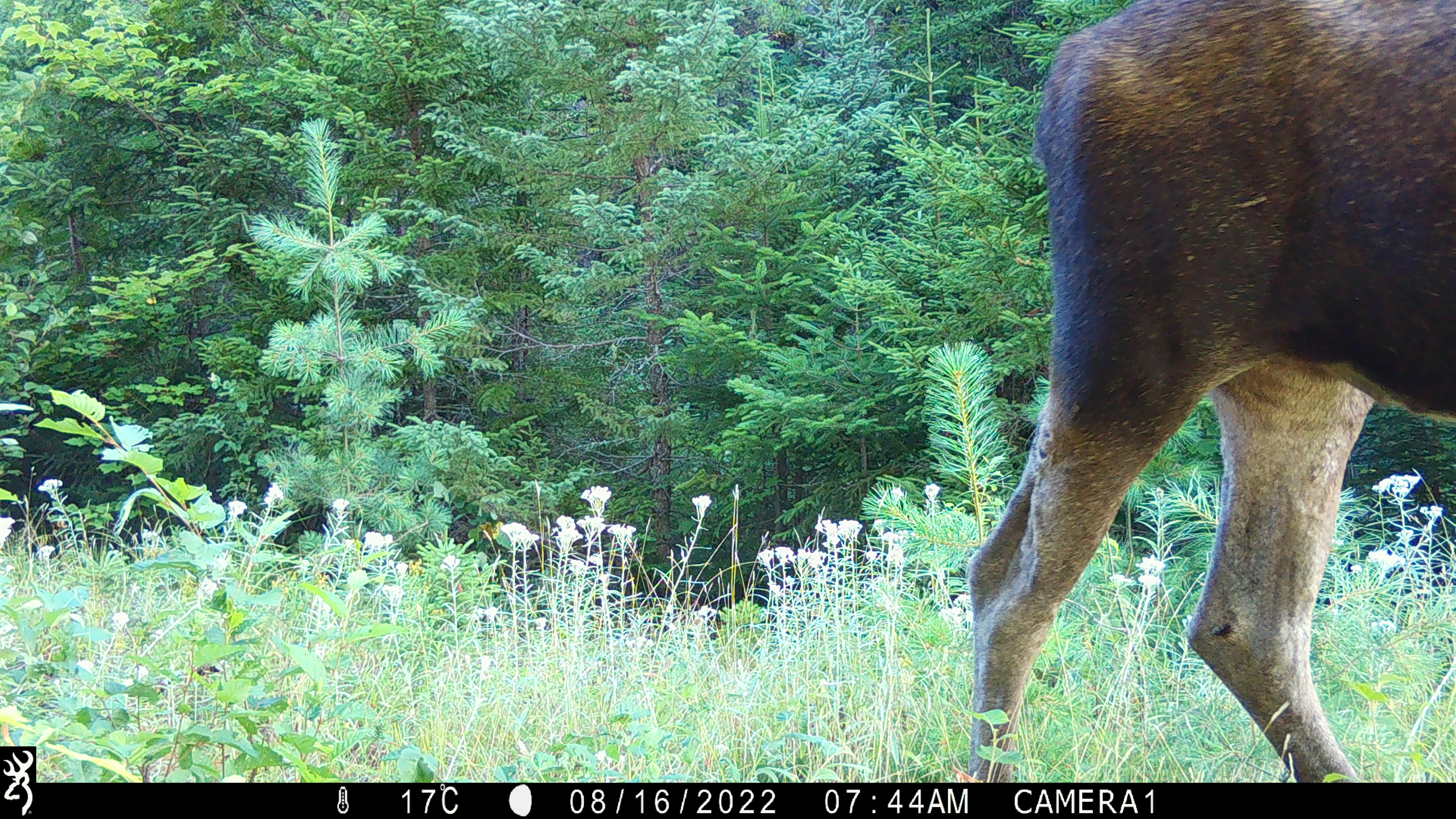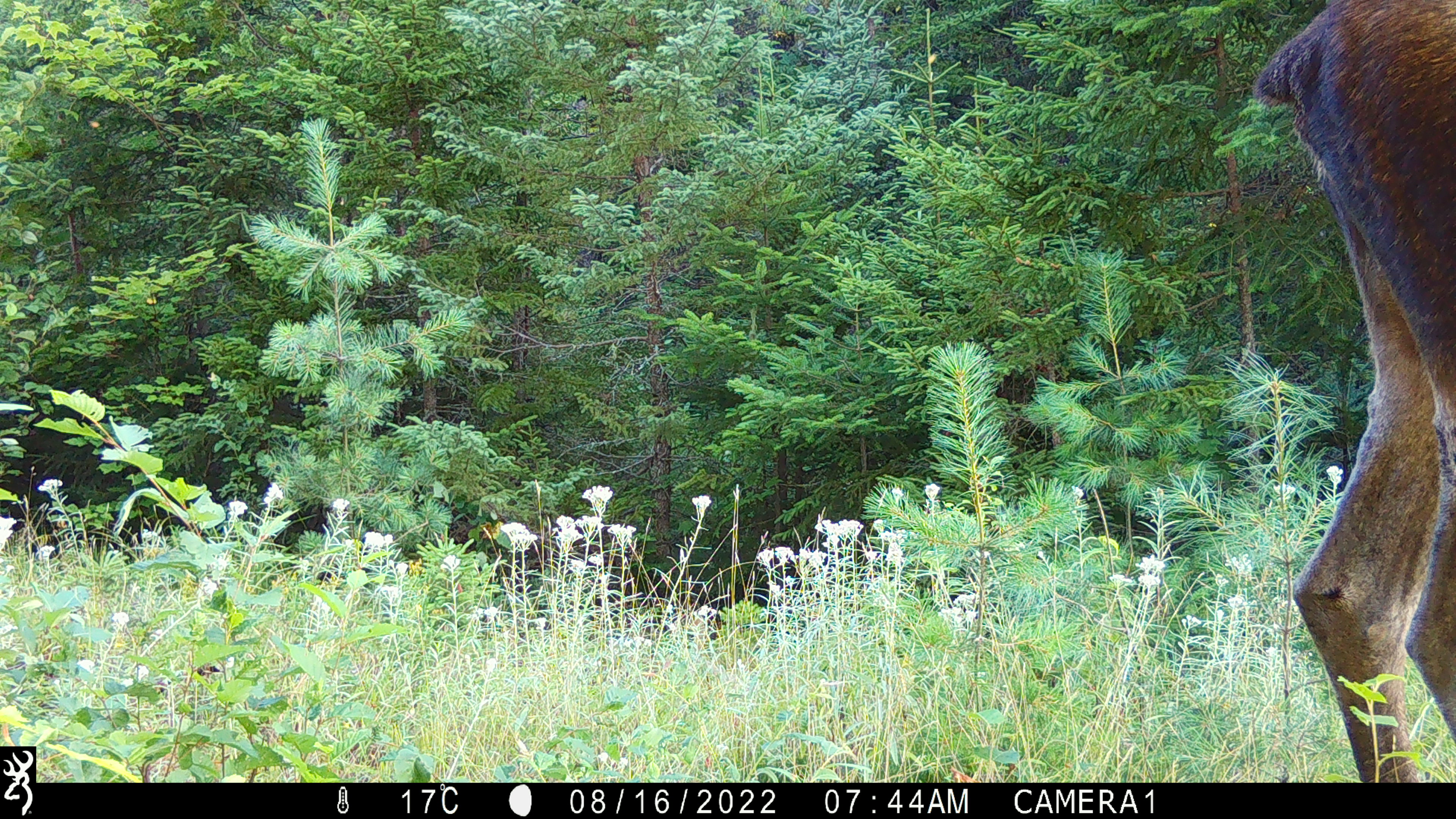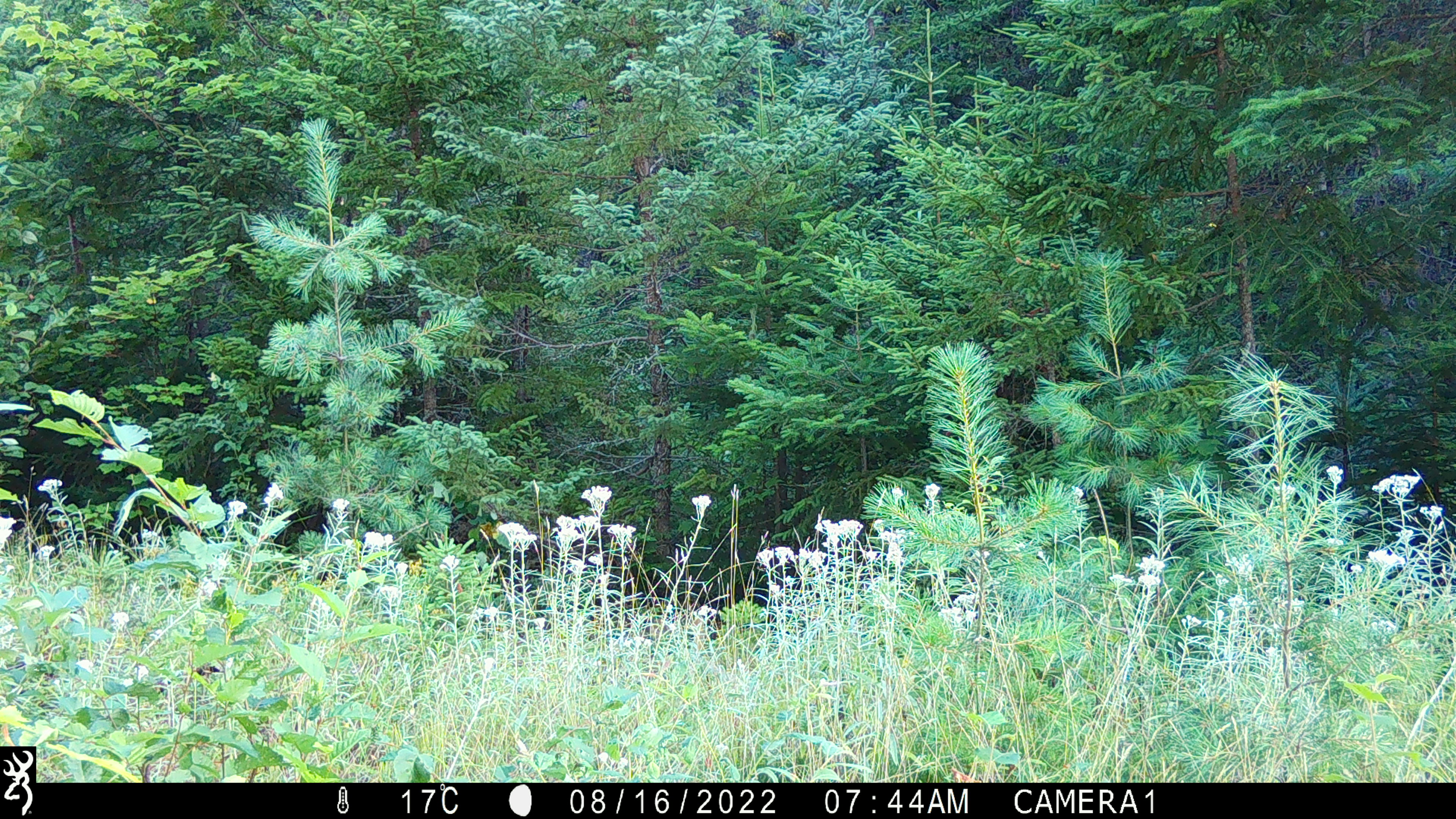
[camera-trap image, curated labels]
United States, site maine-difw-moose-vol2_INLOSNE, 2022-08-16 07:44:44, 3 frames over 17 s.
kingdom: Animalia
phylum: Chordata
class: Mammalia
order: Artiodactyla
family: Cervidae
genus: Alces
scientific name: Alces alces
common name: moose